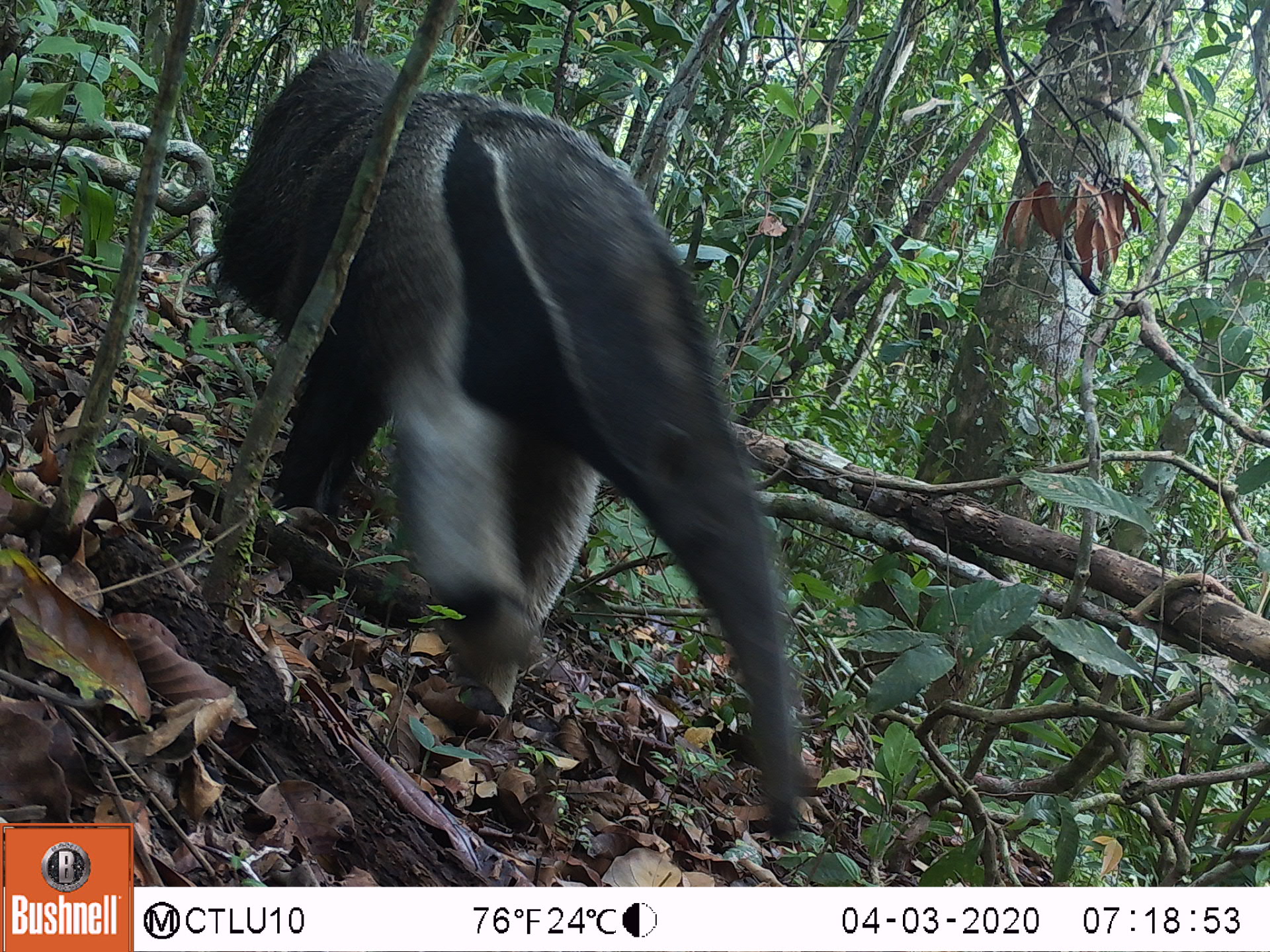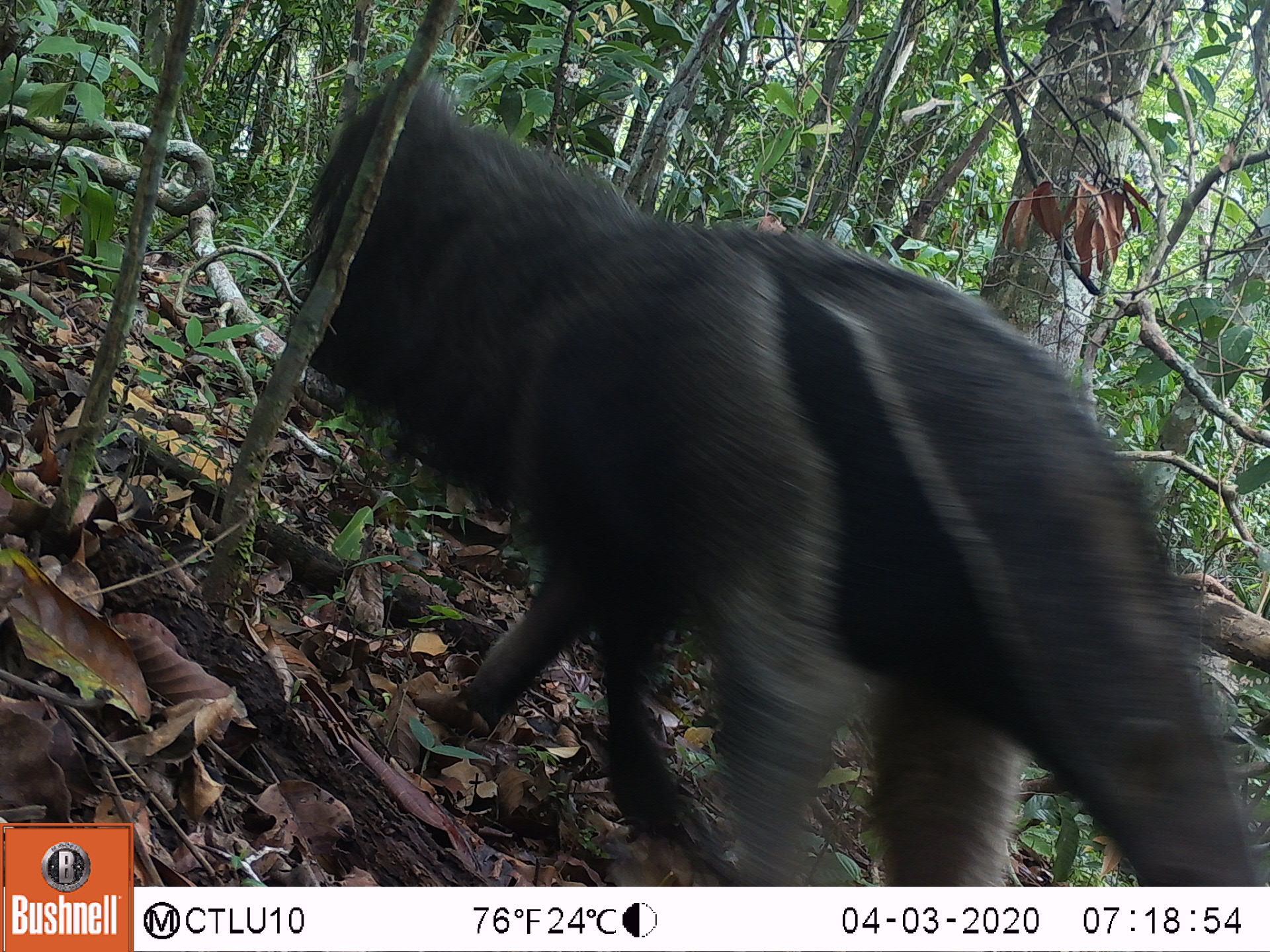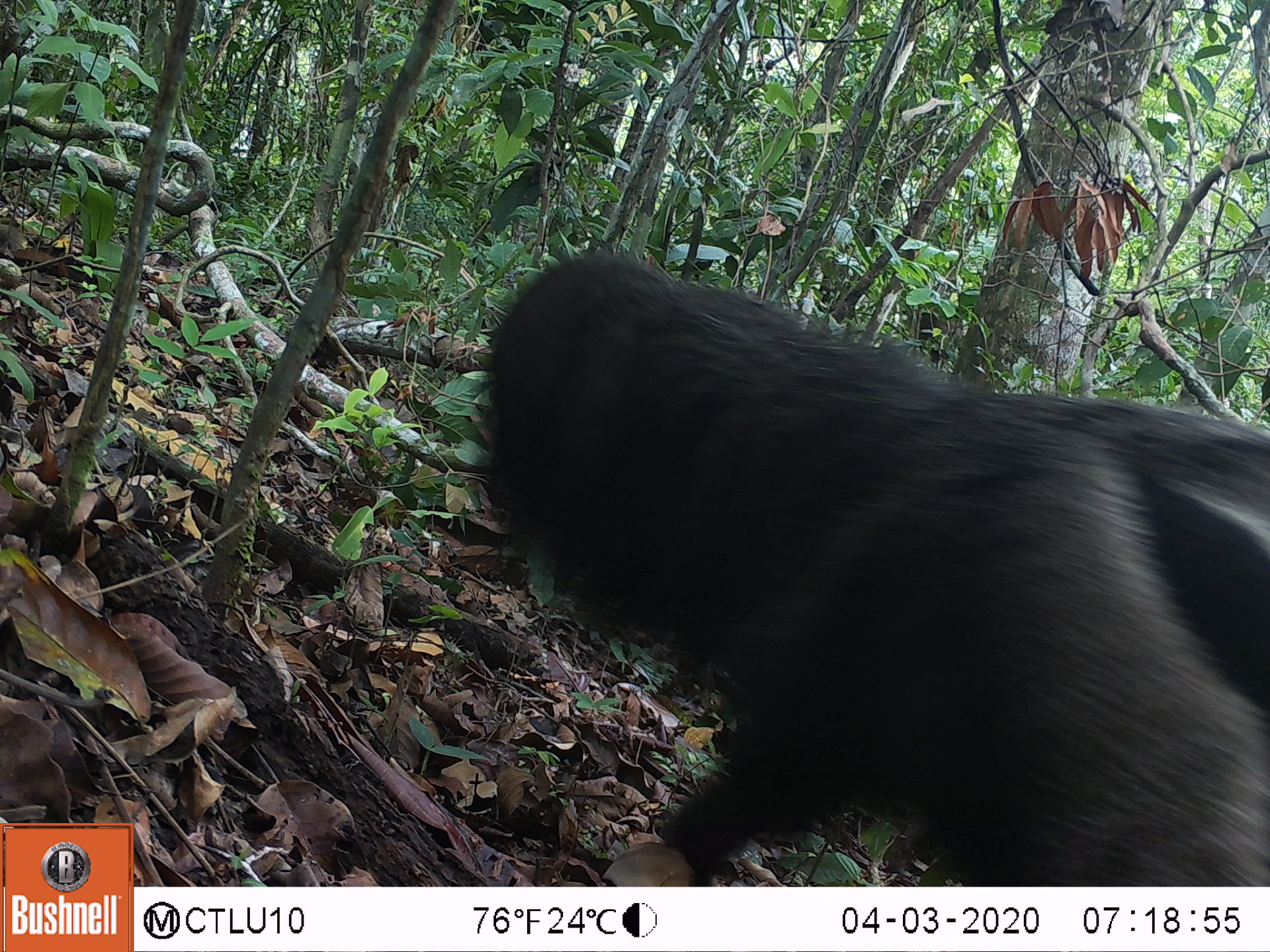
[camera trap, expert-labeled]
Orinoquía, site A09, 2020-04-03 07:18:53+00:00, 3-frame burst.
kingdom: Animalia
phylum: Chordata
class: Mammalia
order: Pilosa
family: Myrmecophagidae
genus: Myrmecophaga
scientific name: Myrmecophaga tridactyla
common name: giant anteater